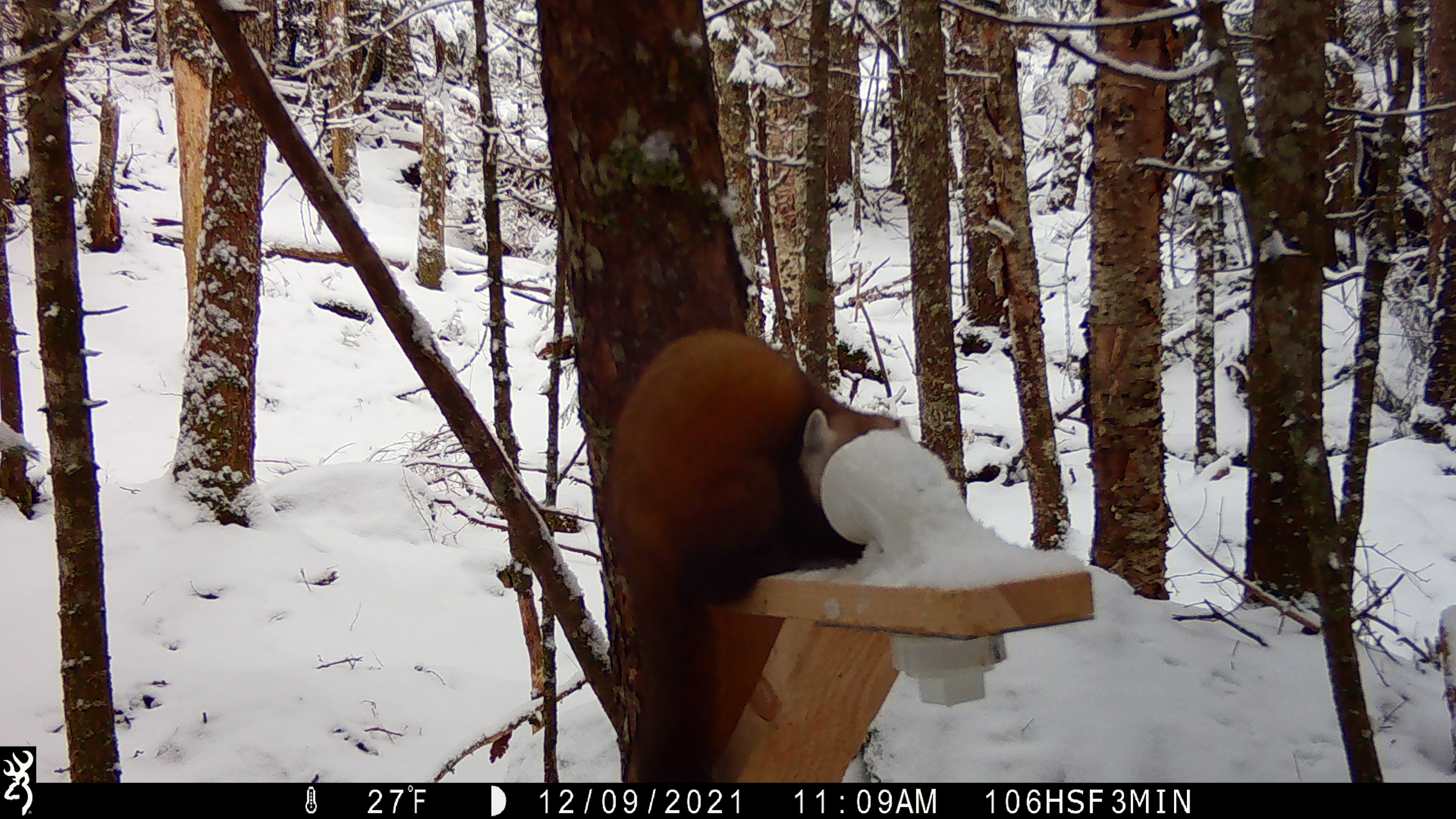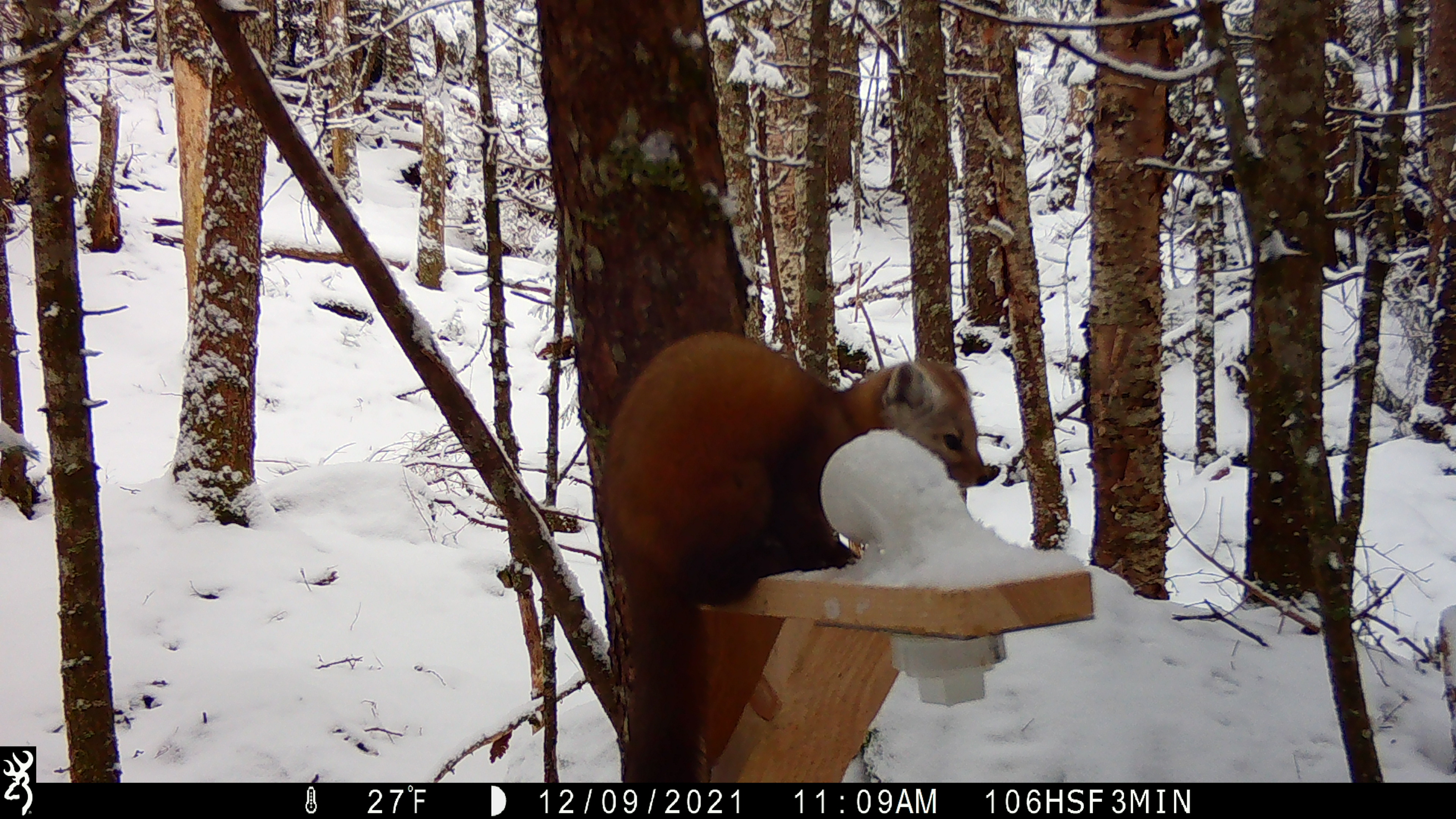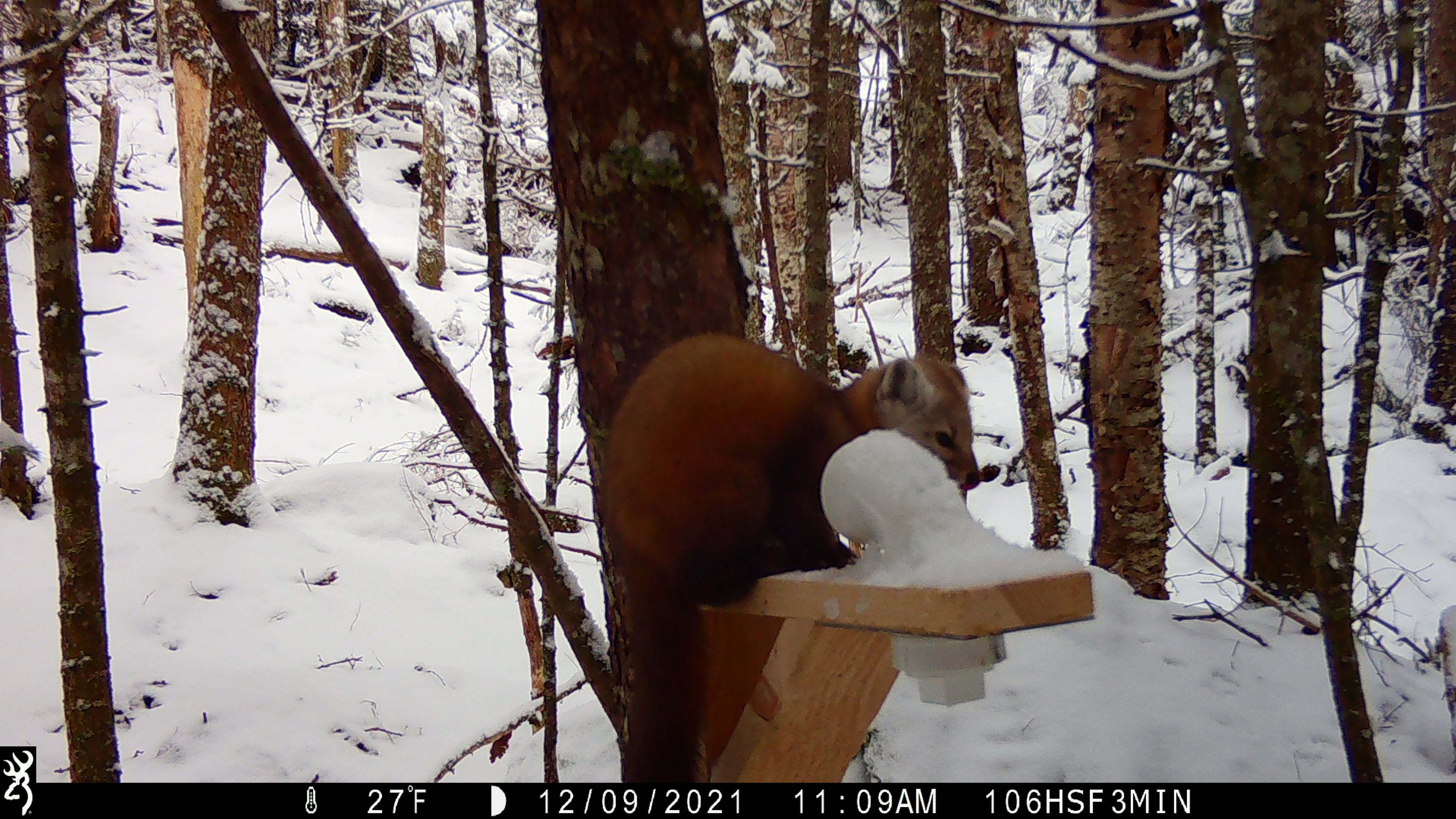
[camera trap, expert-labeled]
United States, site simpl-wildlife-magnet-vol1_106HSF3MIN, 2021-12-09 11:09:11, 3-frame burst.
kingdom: Animalia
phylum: Chordata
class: Mammalia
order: Carnivora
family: Mustelidae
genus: Martes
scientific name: Martes americana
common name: american marten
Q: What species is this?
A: American marten (Martes americana).